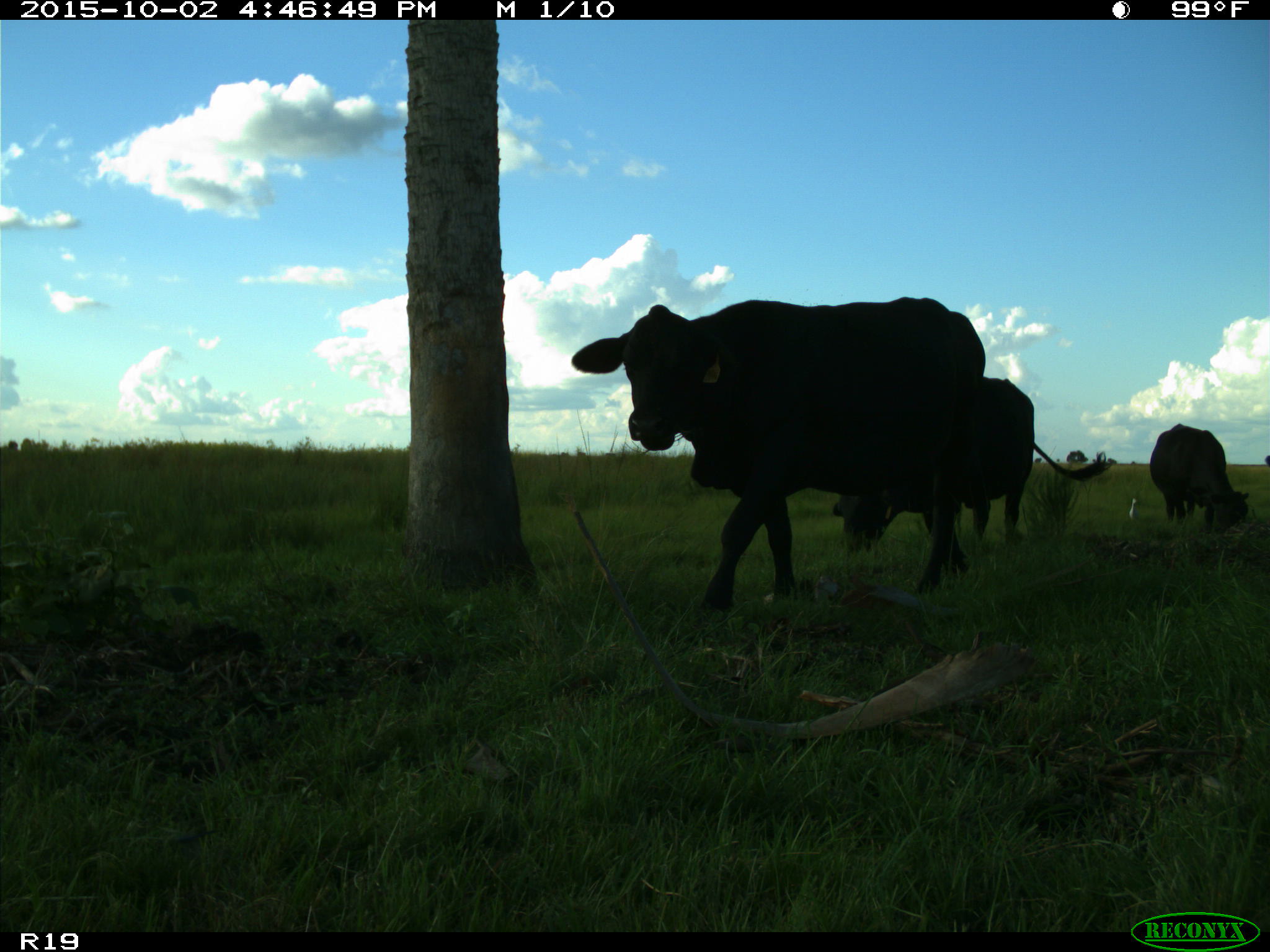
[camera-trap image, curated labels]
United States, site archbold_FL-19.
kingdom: Animalia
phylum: Chordata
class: Mammalia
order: Artiodactyla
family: Bovidae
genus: Bos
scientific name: Bos taurus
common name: domestic cow